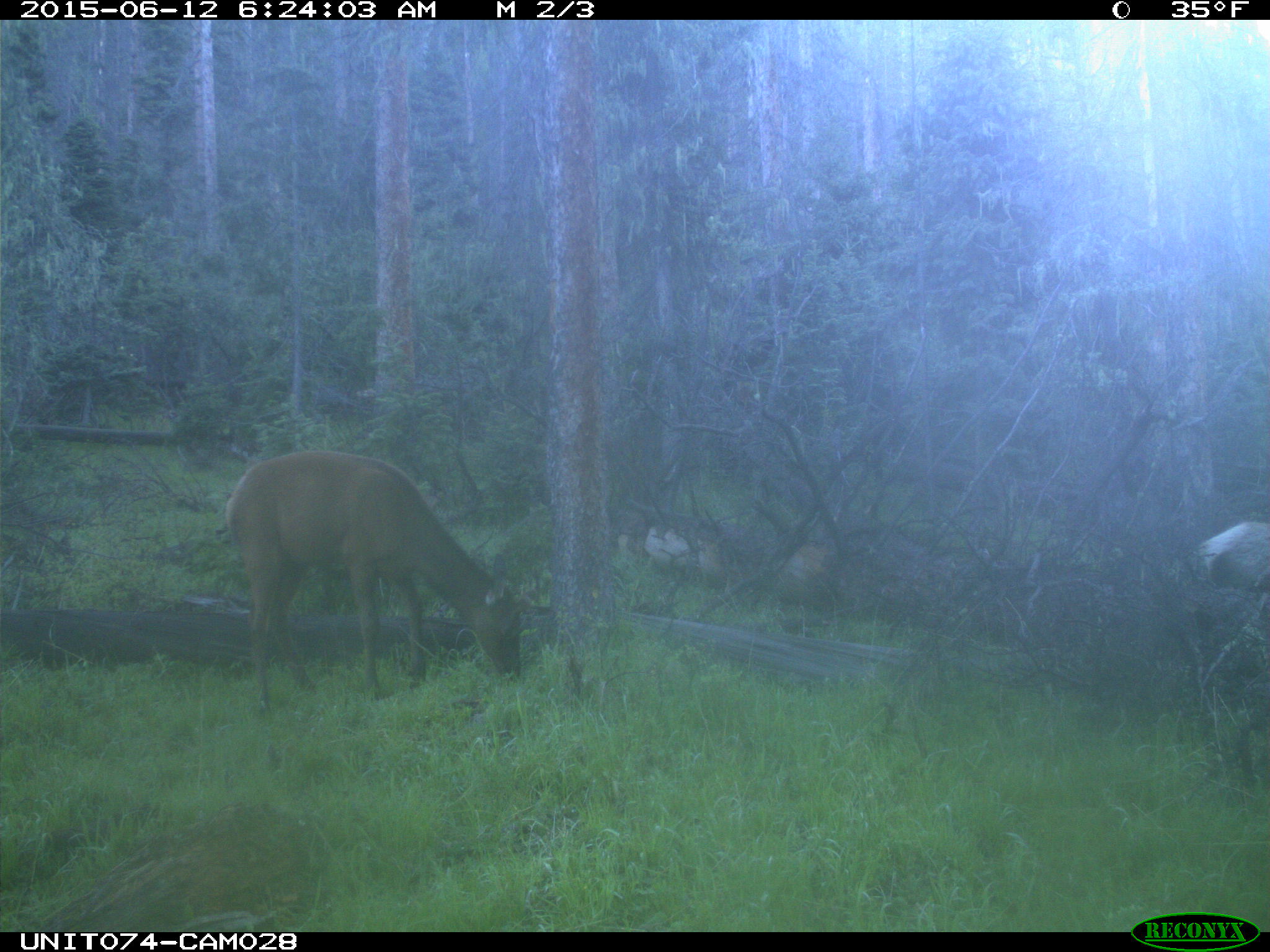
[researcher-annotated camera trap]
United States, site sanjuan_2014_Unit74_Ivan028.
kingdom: Animalia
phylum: Chordata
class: Mammalia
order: Artiodactyla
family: Cervidae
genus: Cervus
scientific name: Cervus elaphus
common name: red deer